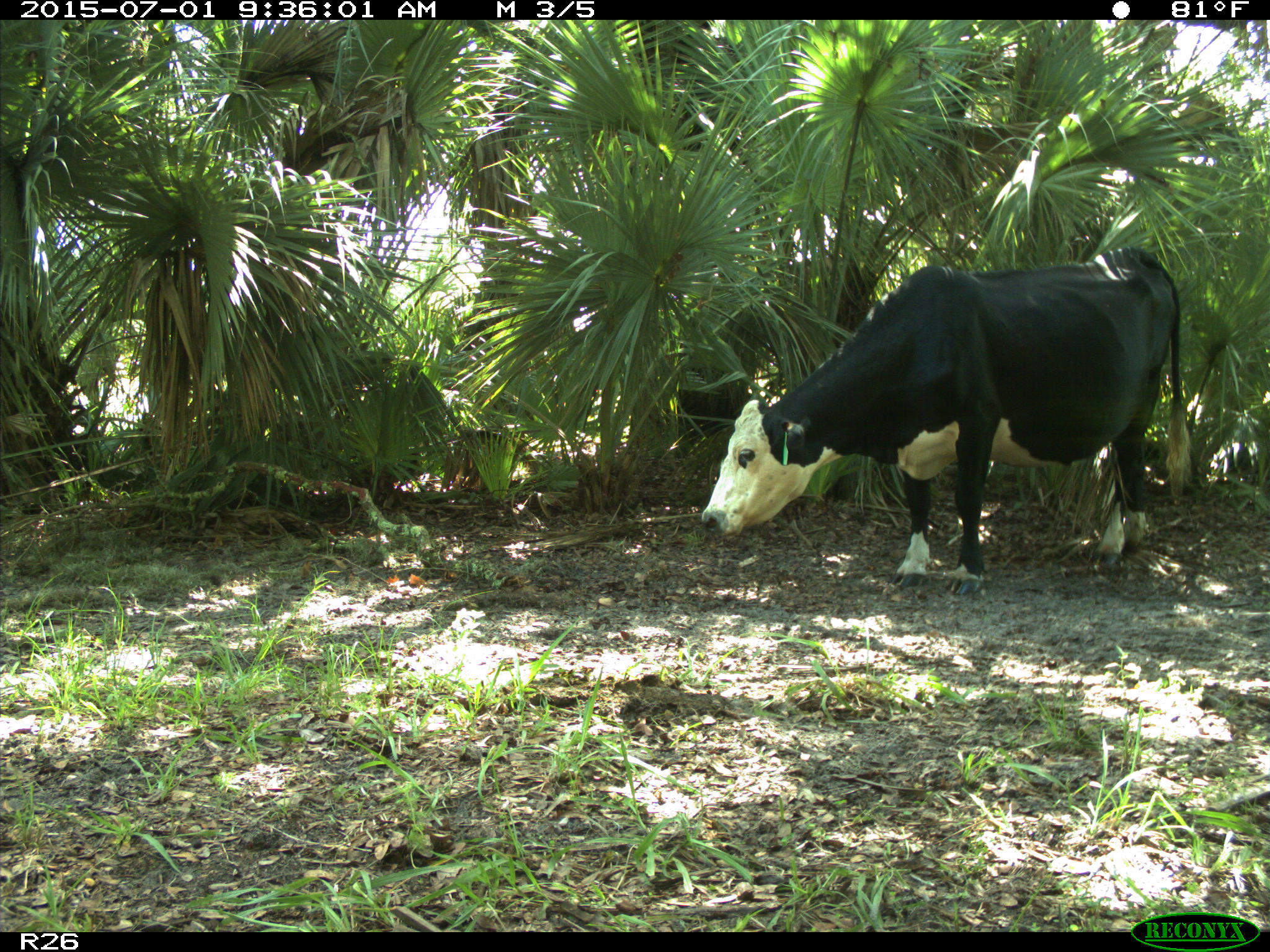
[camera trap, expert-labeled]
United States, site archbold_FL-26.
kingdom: Animalia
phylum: Chordata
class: Mammalia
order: Artiodactyla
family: Bovidae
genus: Bos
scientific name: Bos taurus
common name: domestic cow